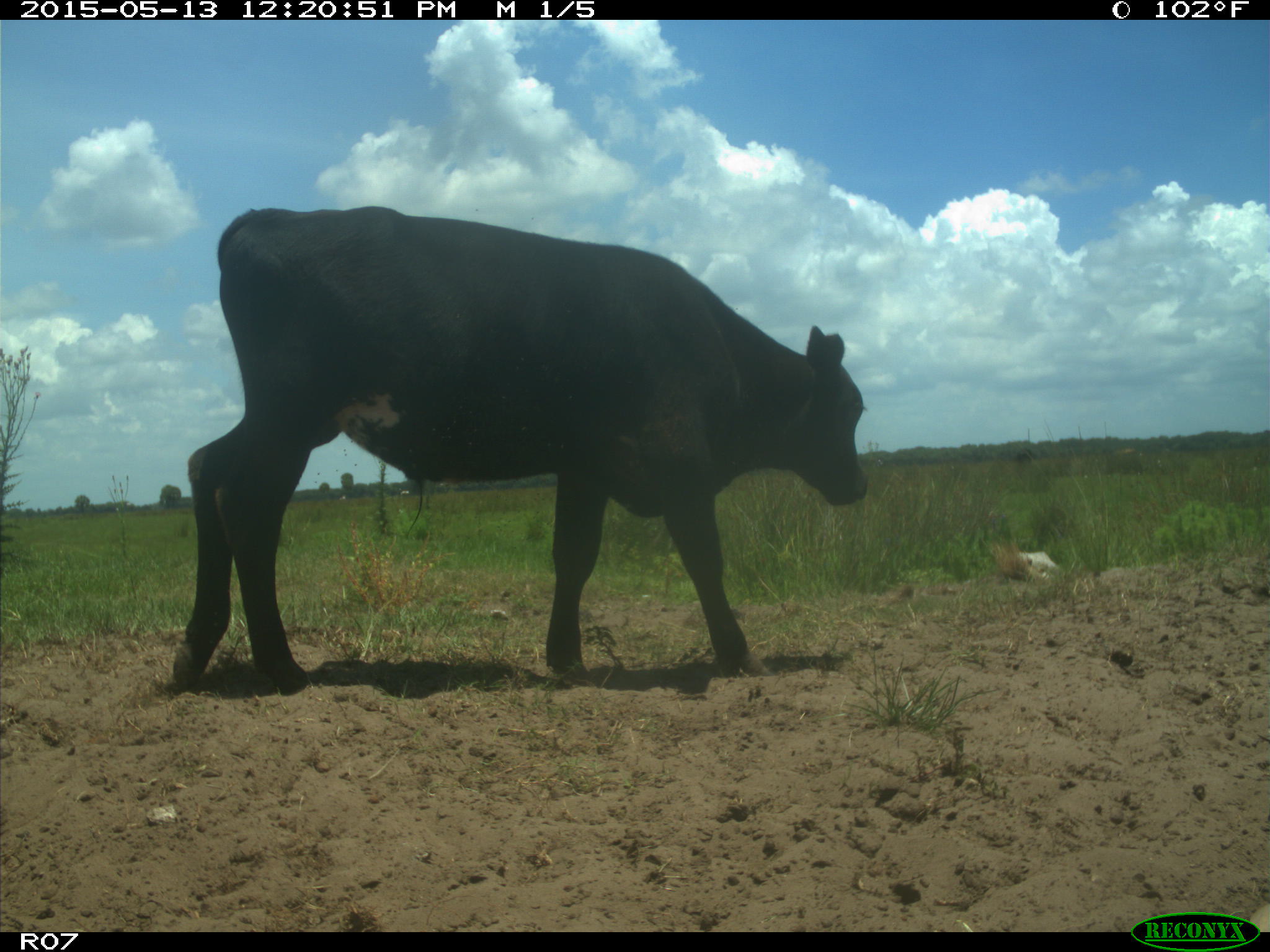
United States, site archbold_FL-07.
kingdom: Animalia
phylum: Chordata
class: Mammalia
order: Artiodactyla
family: Bovidae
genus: Bos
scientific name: Bos taurus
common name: domestic cow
Bos taurus (domestic cow).